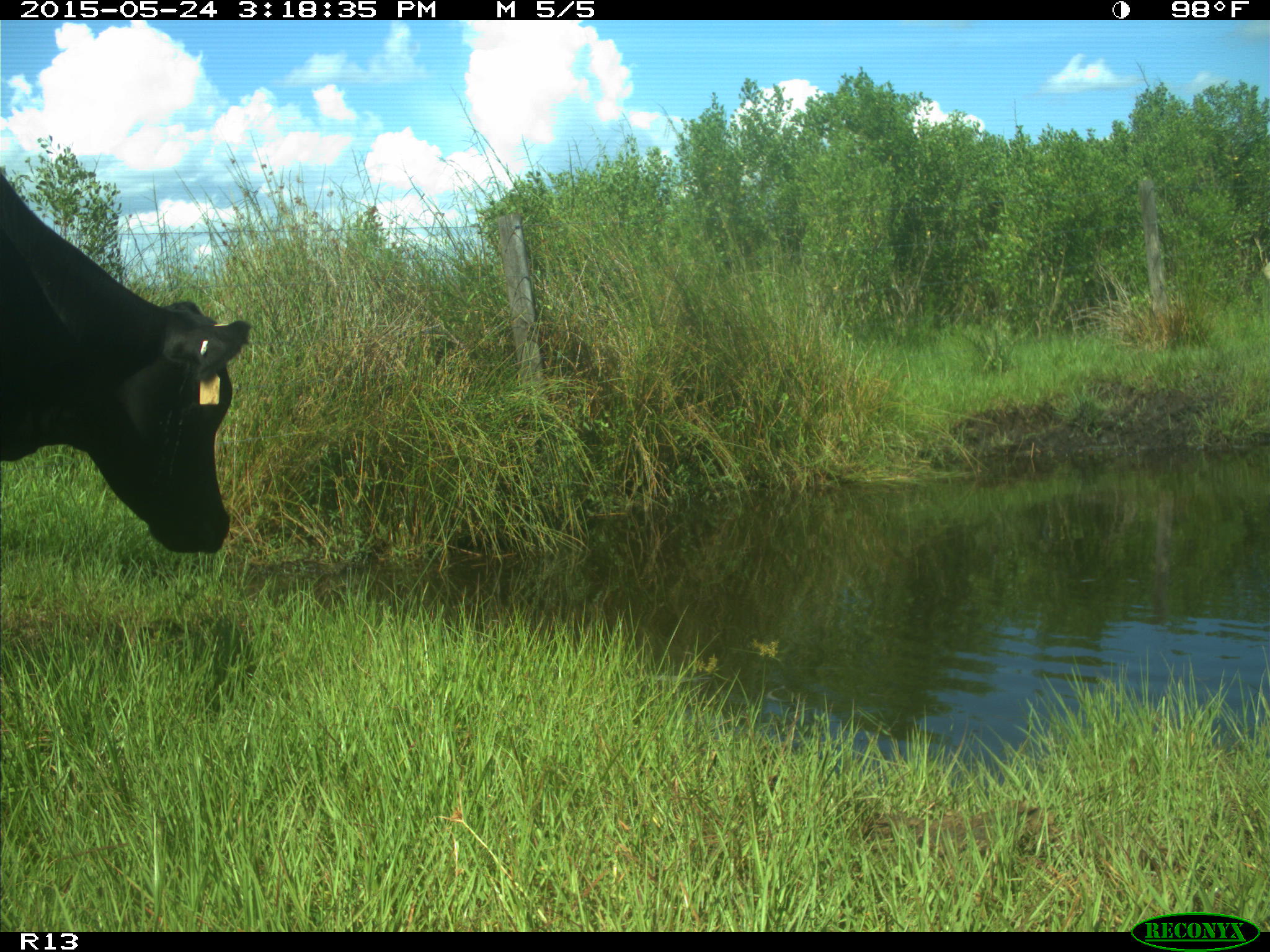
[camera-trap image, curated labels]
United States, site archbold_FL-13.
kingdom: Animalia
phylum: Chordata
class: Mammalia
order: Artiodactyla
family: Bovidae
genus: Bos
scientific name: Bos taurus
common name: domestic cow